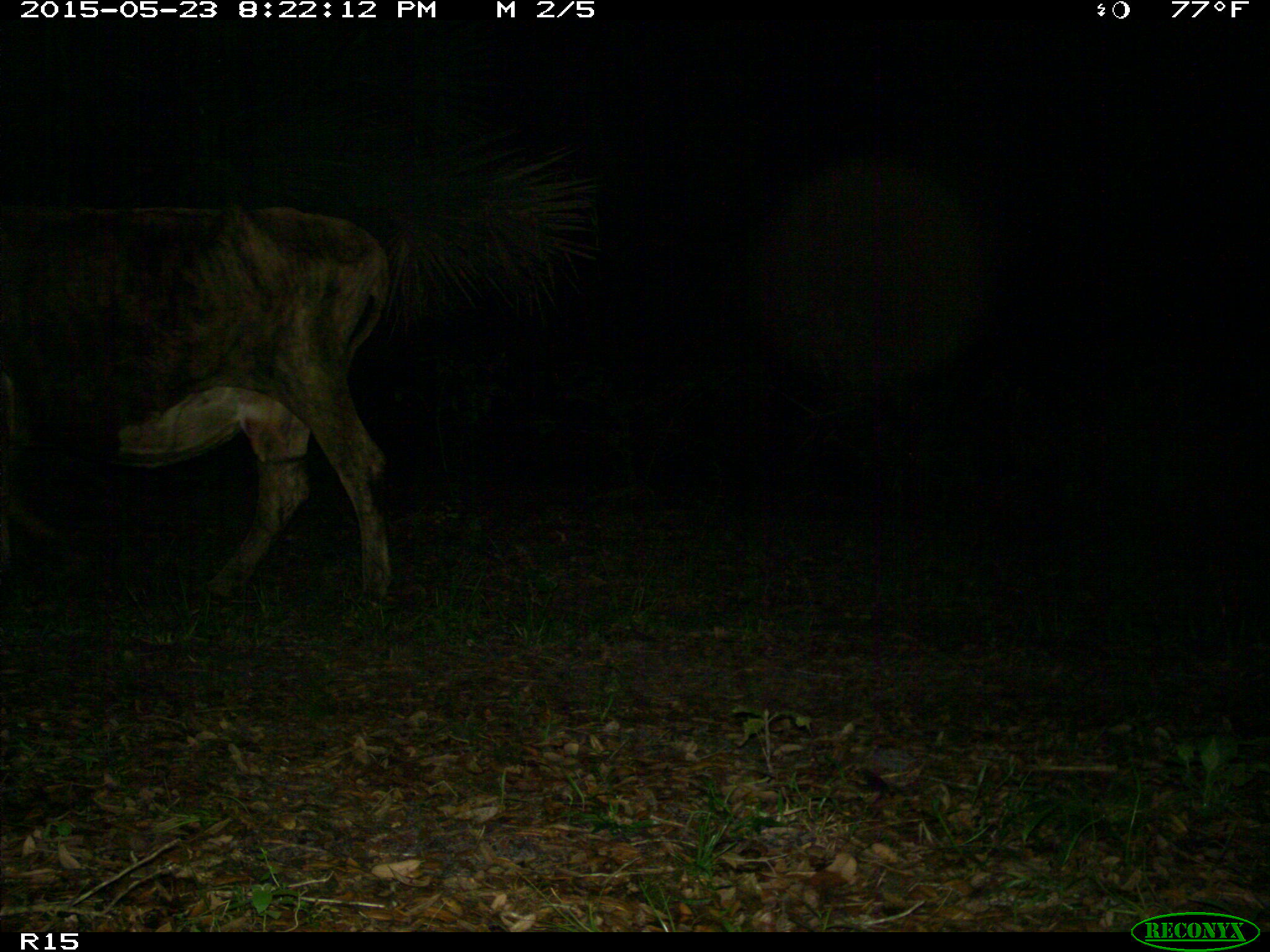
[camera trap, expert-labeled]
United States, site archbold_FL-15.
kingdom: Animalia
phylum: Chordata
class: Mammalia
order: Artiodactyla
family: Bovidae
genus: Bos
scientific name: Bos taurus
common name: domestic cow